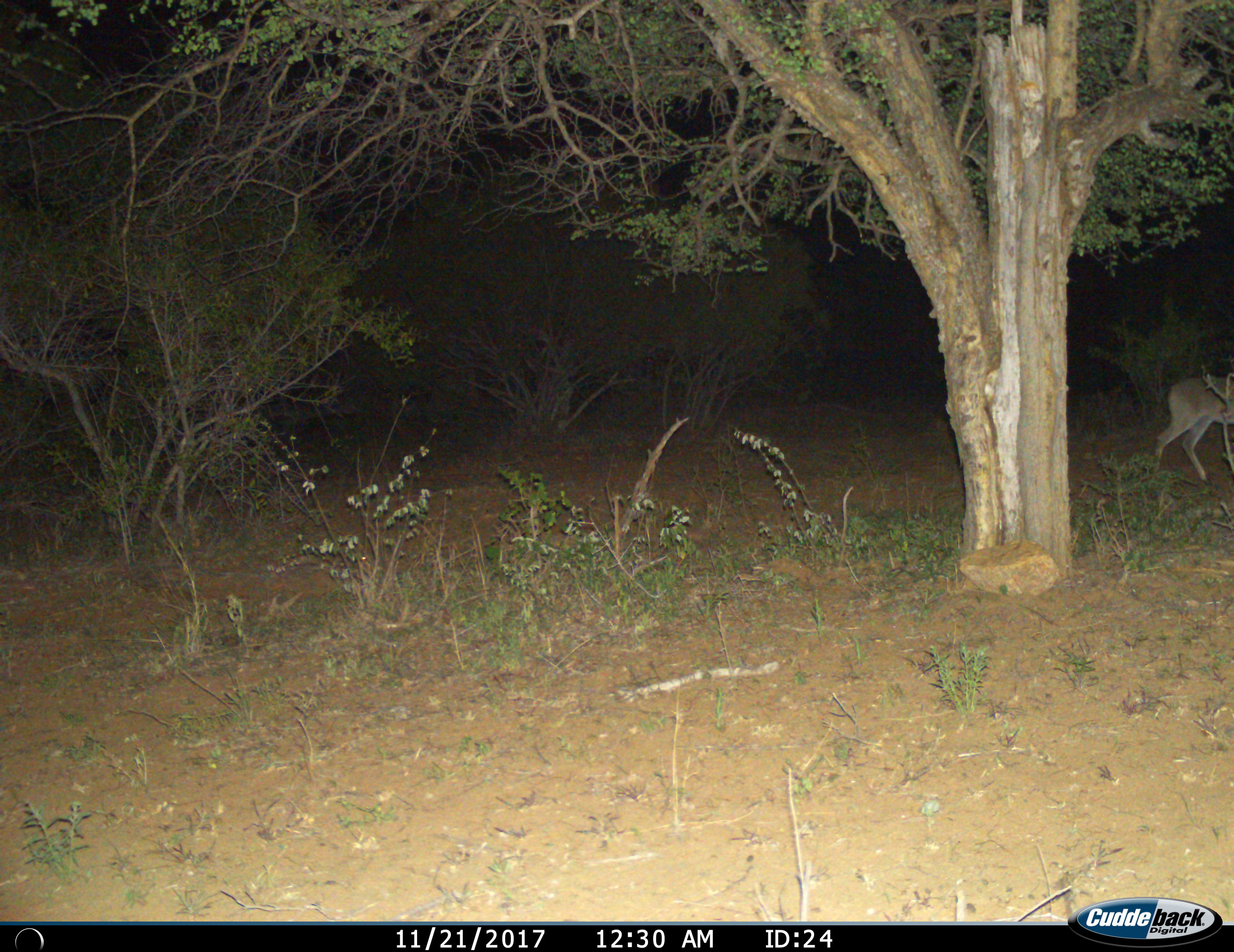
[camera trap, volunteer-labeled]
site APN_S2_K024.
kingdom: Animalia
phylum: Chordata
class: Mammalia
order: Artiodactyla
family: Bovidae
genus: Aepyceros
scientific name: Aepyceros melampus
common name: impala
Impala (Aepyceros melampus), count 1. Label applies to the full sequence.